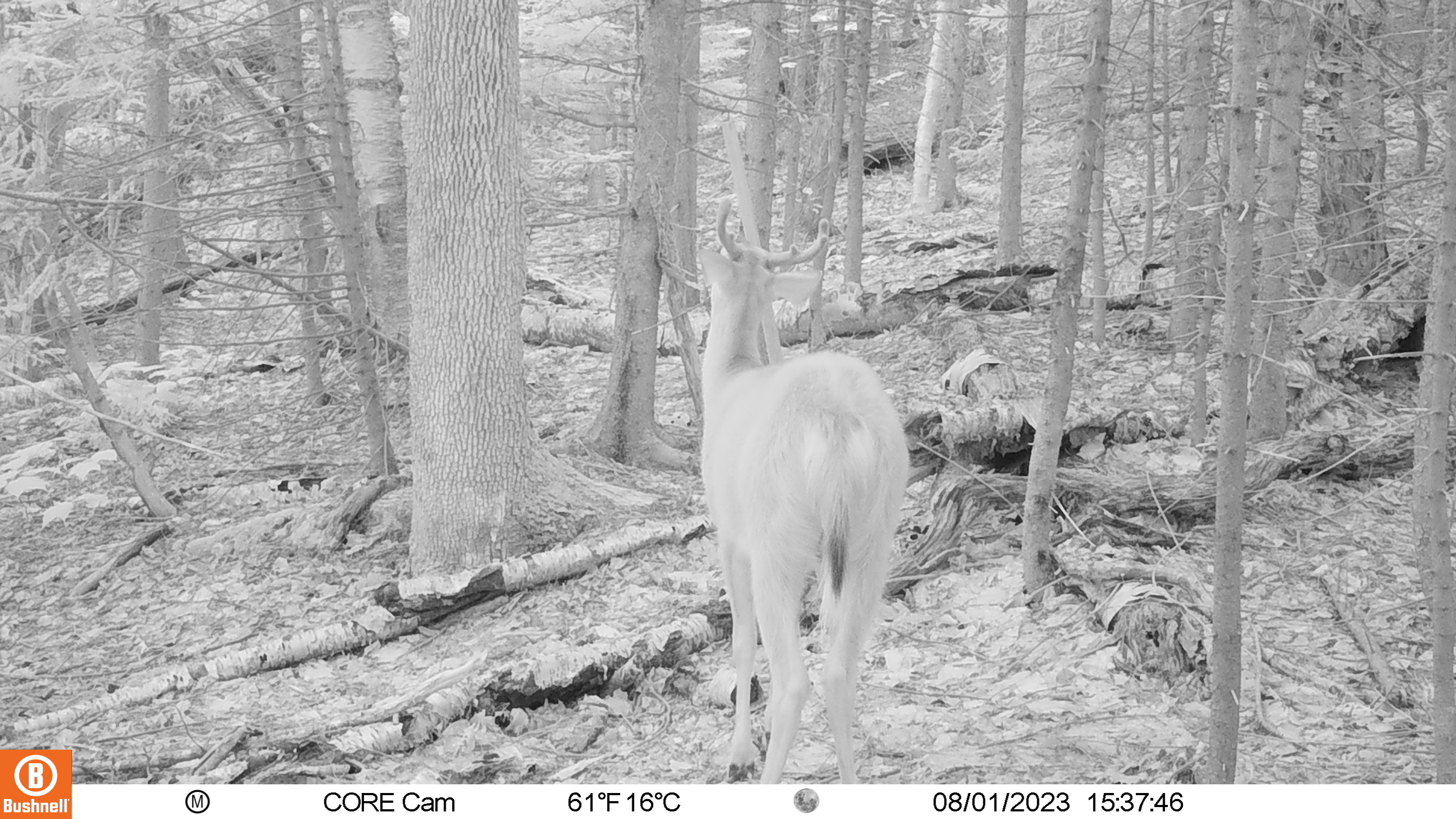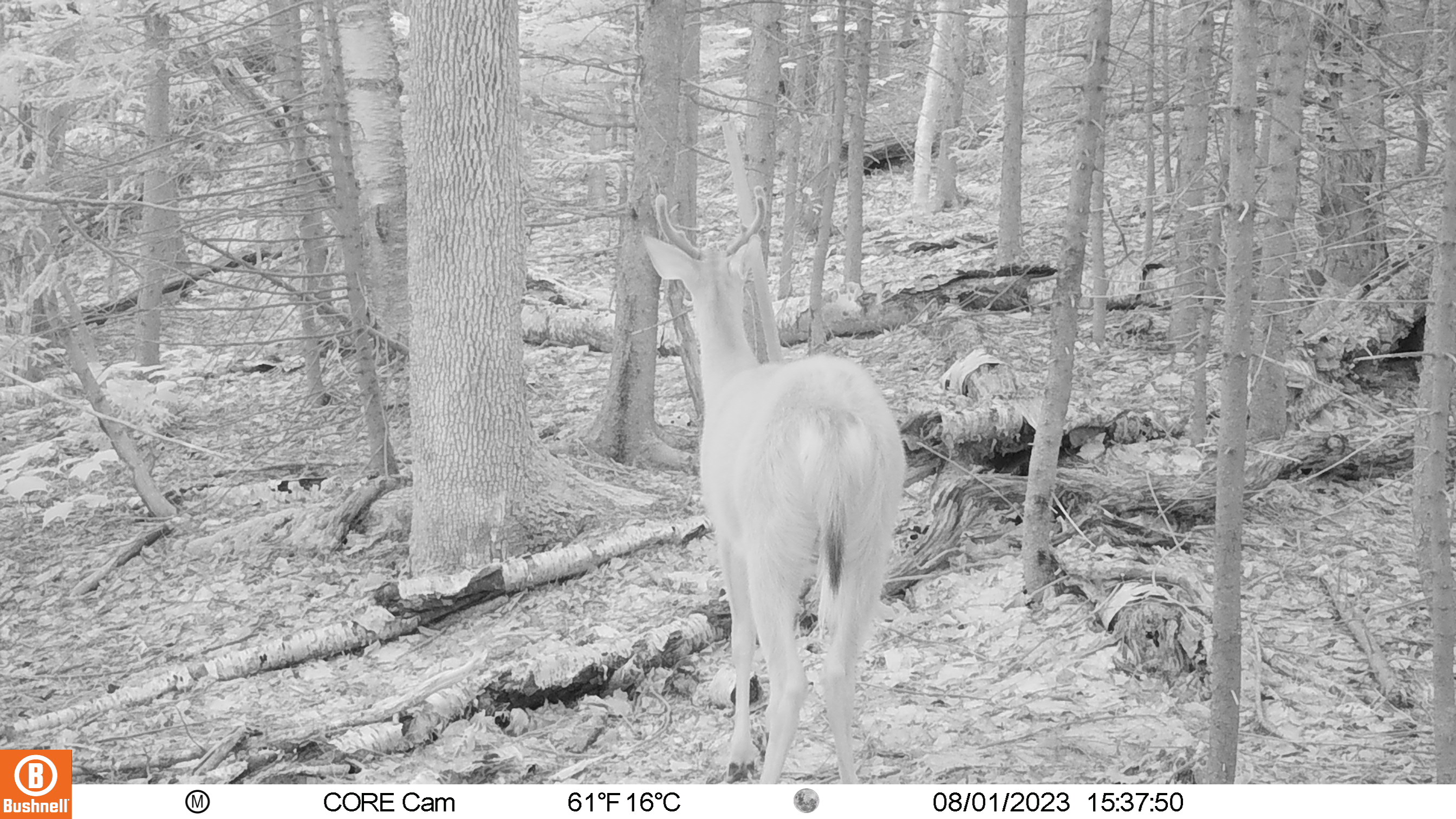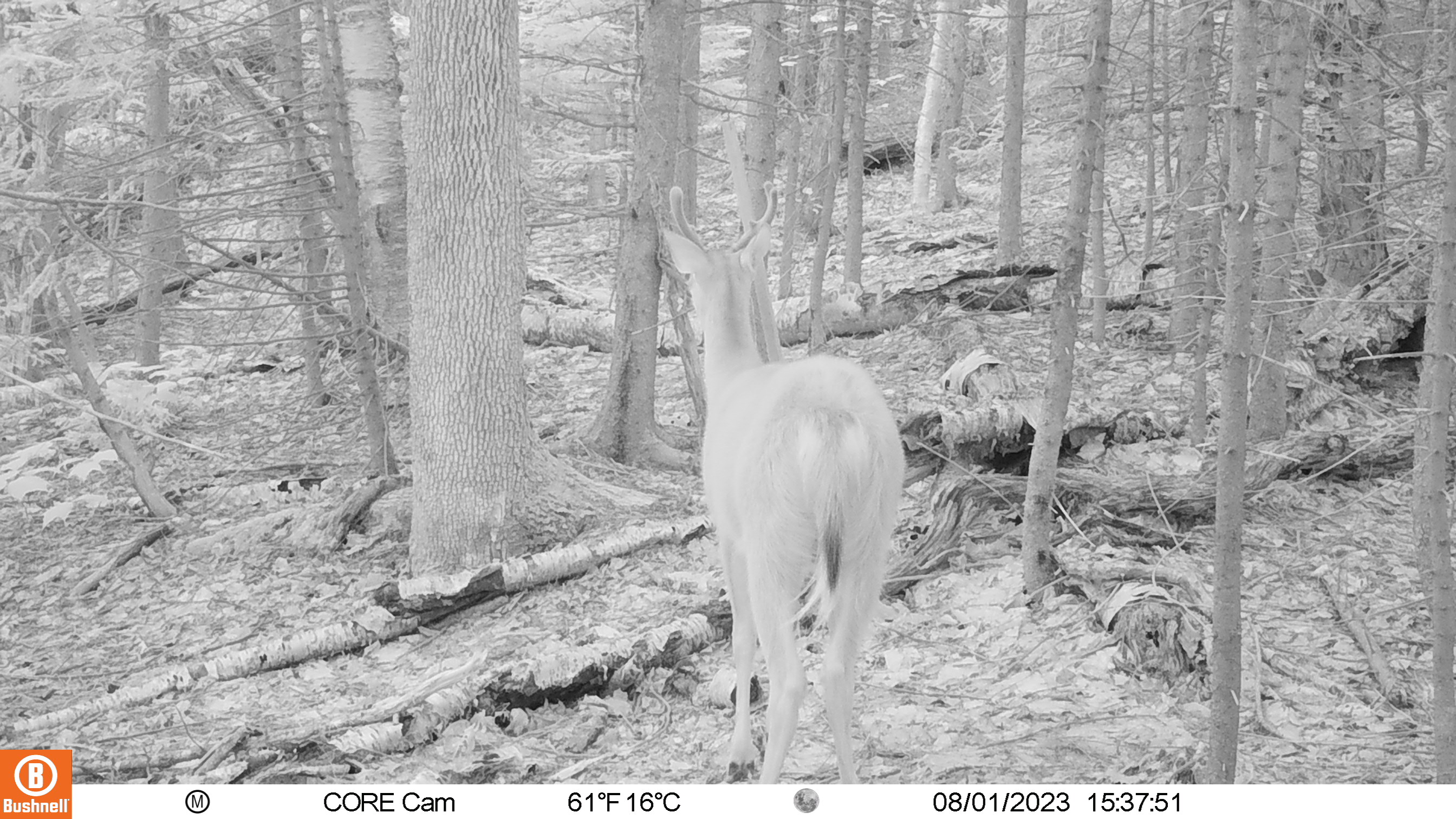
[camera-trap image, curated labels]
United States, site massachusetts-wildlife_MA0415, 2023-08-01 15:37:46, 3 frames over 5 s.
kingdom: Animalia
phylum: Chordata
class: Mammalia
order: Artiodactyla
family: Cervidae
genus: Odocoileus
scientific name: Odocoileus virginianus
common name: white-tailed deer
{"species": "white-tailed deer (Odocoileus virginianus)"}